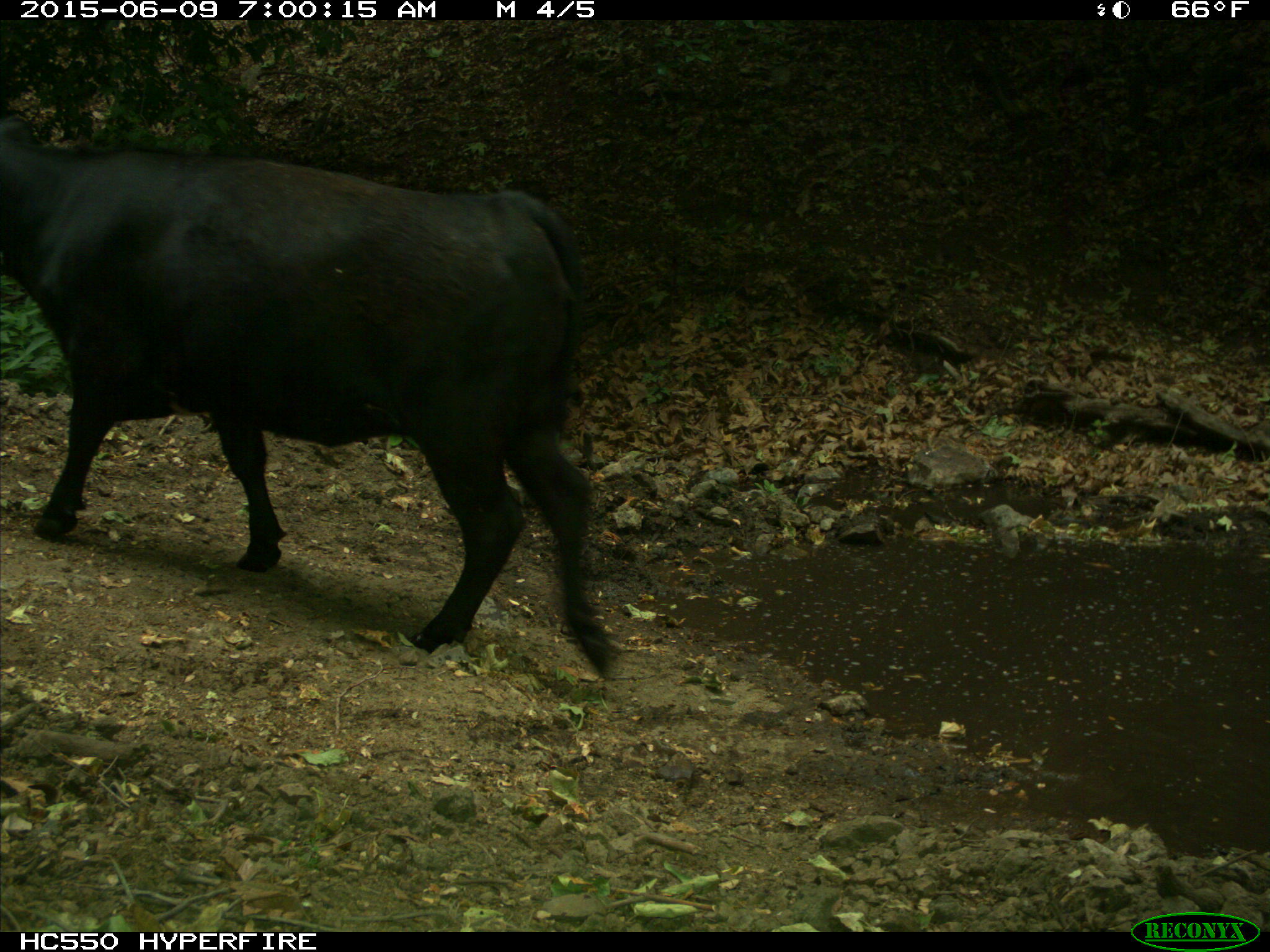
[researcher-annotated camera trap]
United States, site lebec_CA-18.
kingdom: Animalia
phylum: Chordata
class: Mammalia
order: Artiodactyla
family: Bovidae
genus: Bos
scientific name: Bos taurus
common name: domestic cow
Bos taurus (domestic cow).